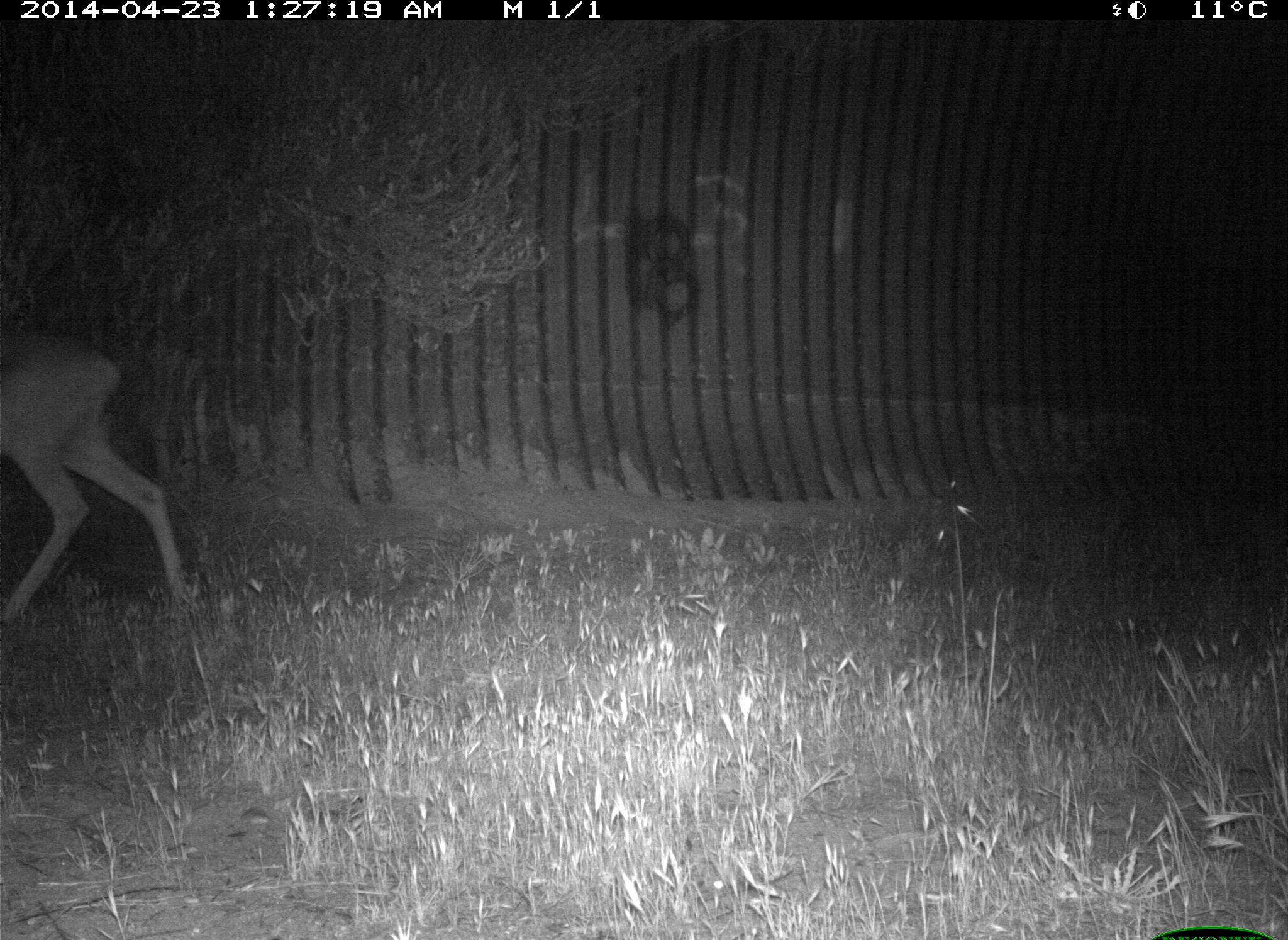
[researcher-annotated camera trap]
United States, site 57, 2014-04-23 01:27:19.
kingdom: Animalia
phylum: Chordata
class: Mammalia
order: Artiodactyla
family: Cervidae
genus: Odocoileus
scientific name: Odocoileus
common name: deer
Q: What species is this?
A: Deer (Odocoileus).